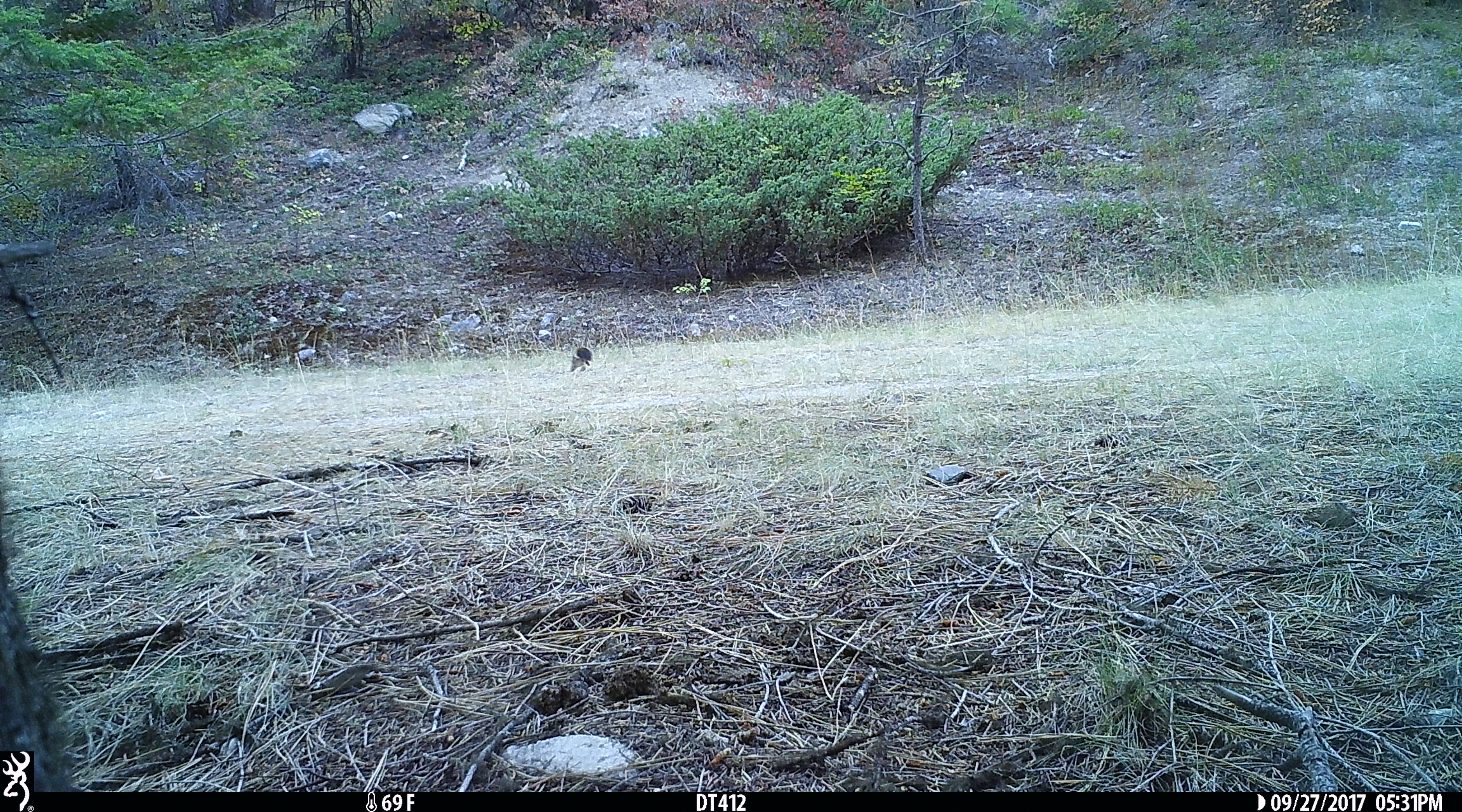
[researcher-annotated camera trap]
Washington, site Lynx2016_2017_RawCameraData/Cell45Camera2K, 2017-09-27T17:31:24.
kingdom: Animalia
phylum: Chordata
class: Mammalia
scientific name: Mammalia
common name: small mammal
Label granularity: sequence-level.